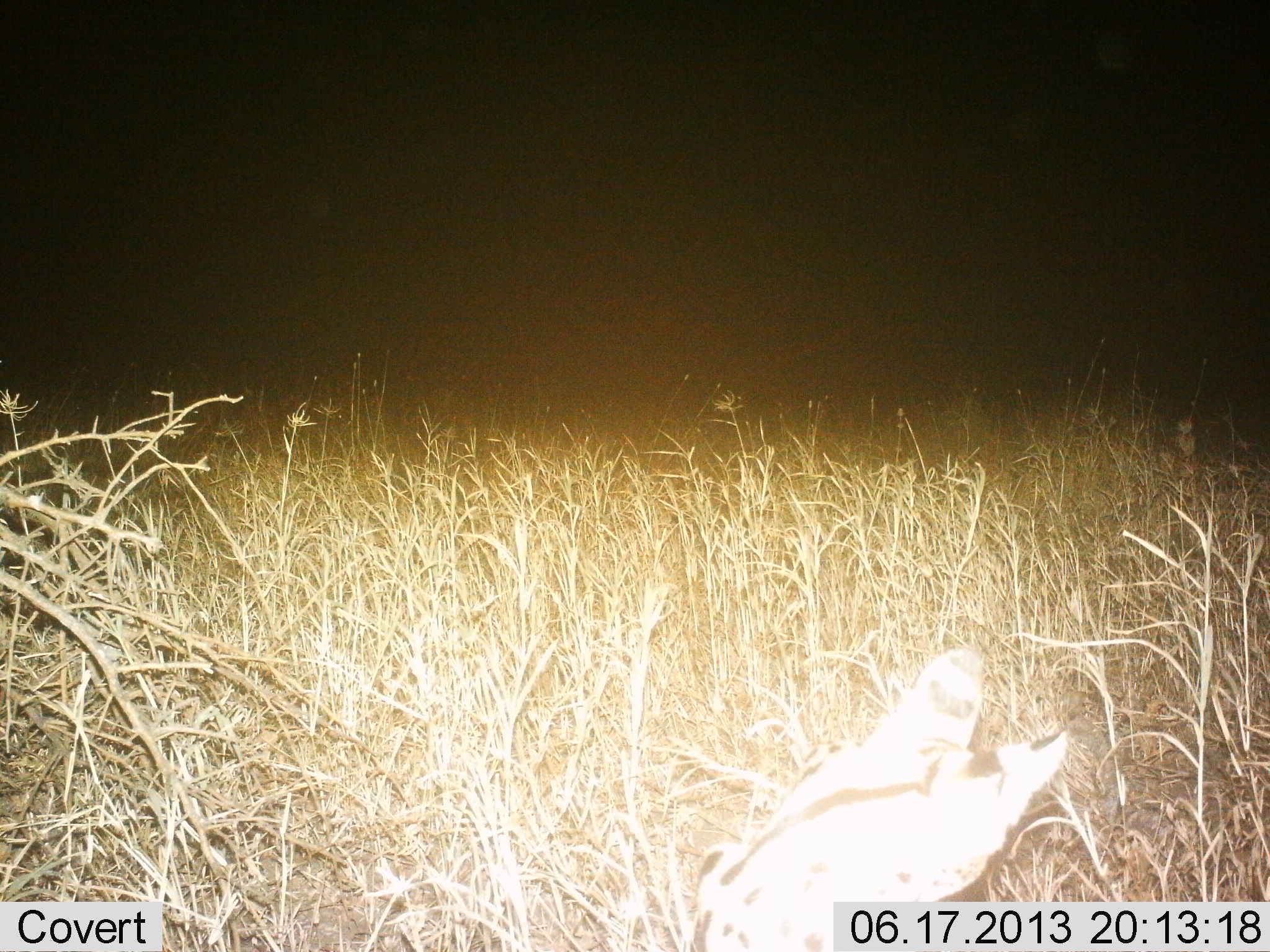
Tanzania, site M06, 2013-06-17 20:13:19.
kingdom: Animalia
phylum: Chordata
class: Mammalia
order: Carnivora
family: Felidae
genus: Leptailurus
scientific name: Leptailurus serval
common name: serval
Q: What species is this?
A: Serval (Leptailurus serval).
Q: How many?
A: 1.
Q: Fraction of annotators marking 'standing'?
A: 67%.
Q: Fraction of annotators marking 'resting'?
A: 17%.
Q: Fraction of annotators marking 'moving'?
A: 17%.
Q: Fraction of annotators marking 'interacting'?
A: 0%.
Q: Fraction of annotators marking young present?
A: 0%.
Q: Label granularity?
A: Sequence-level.